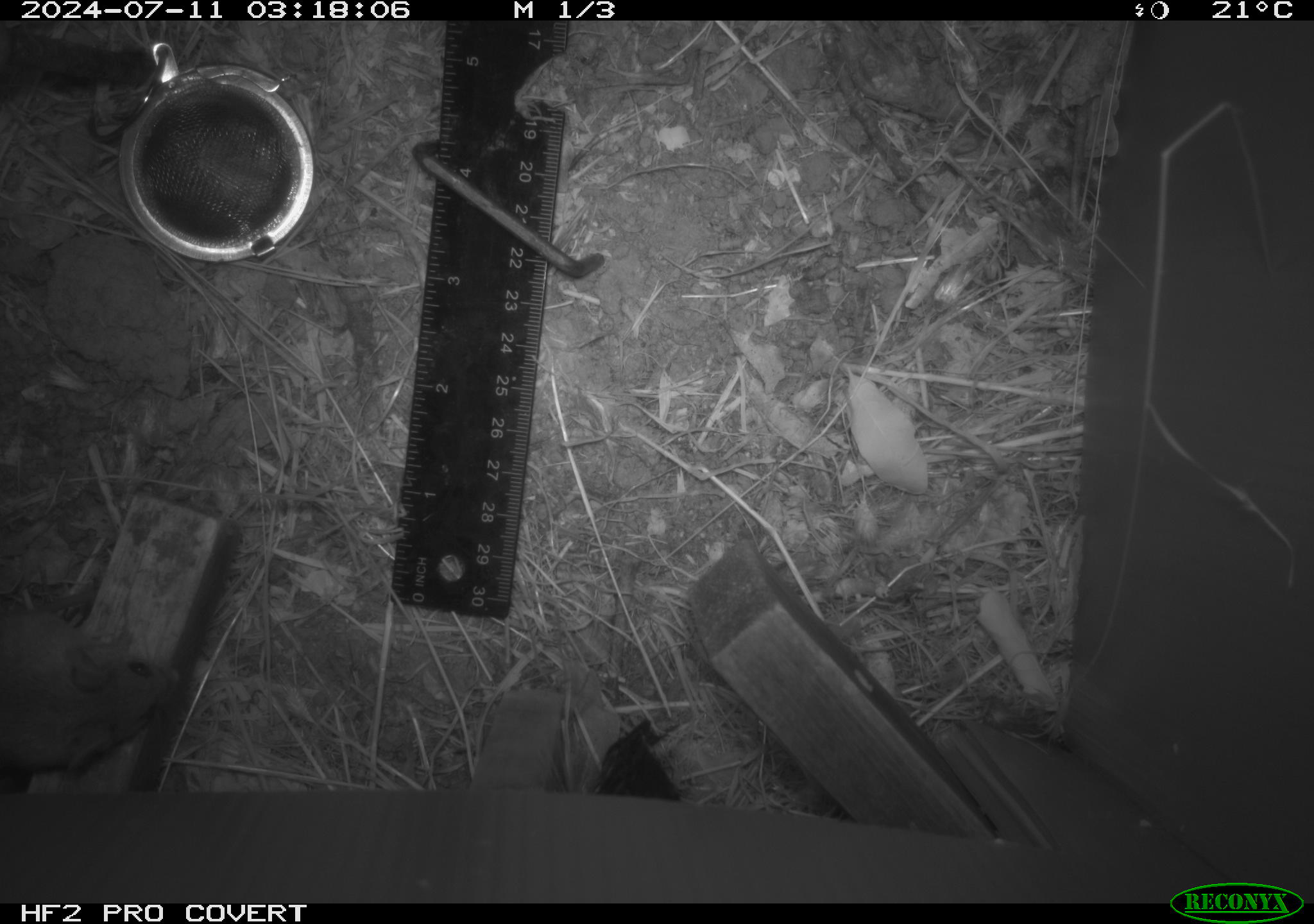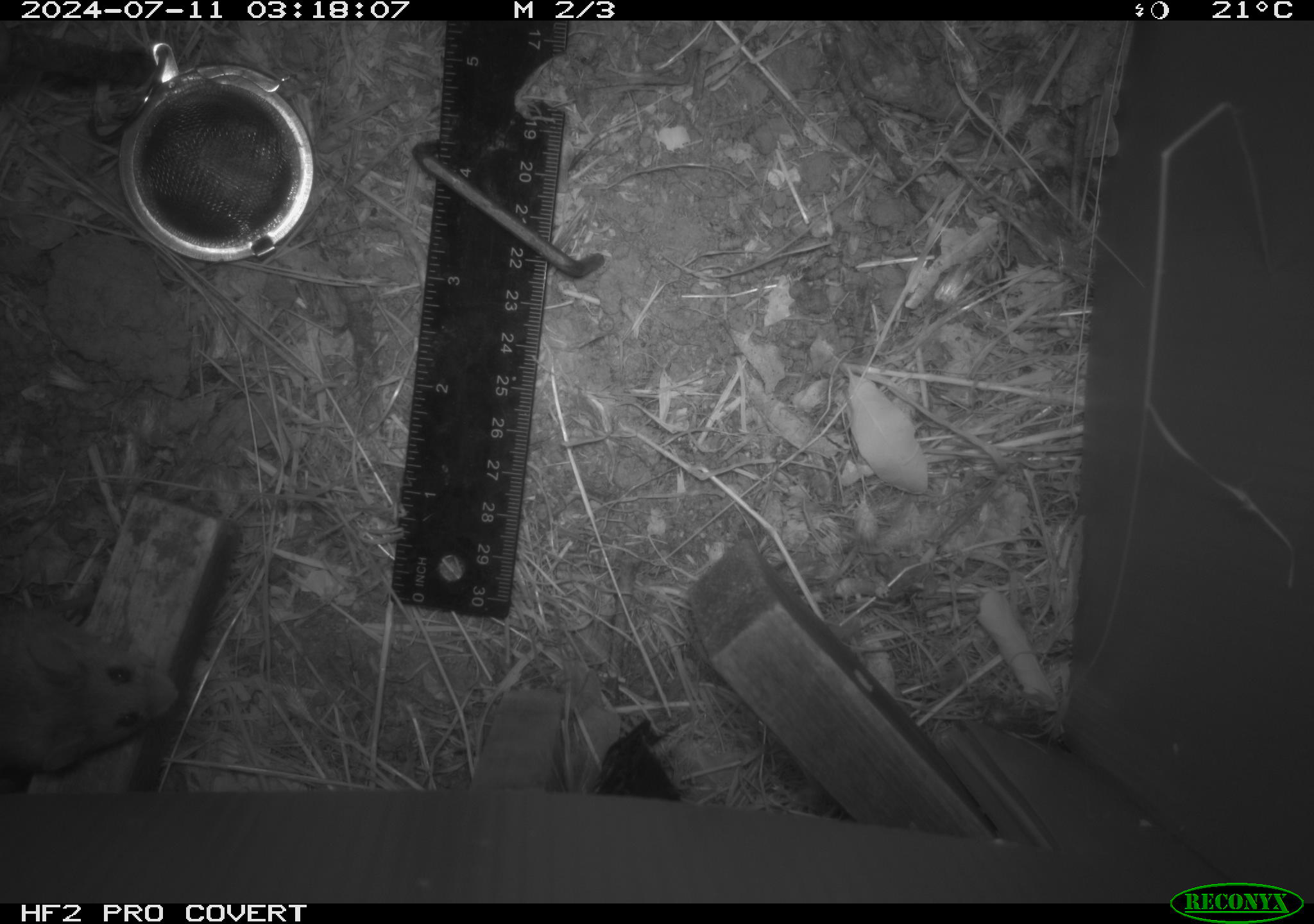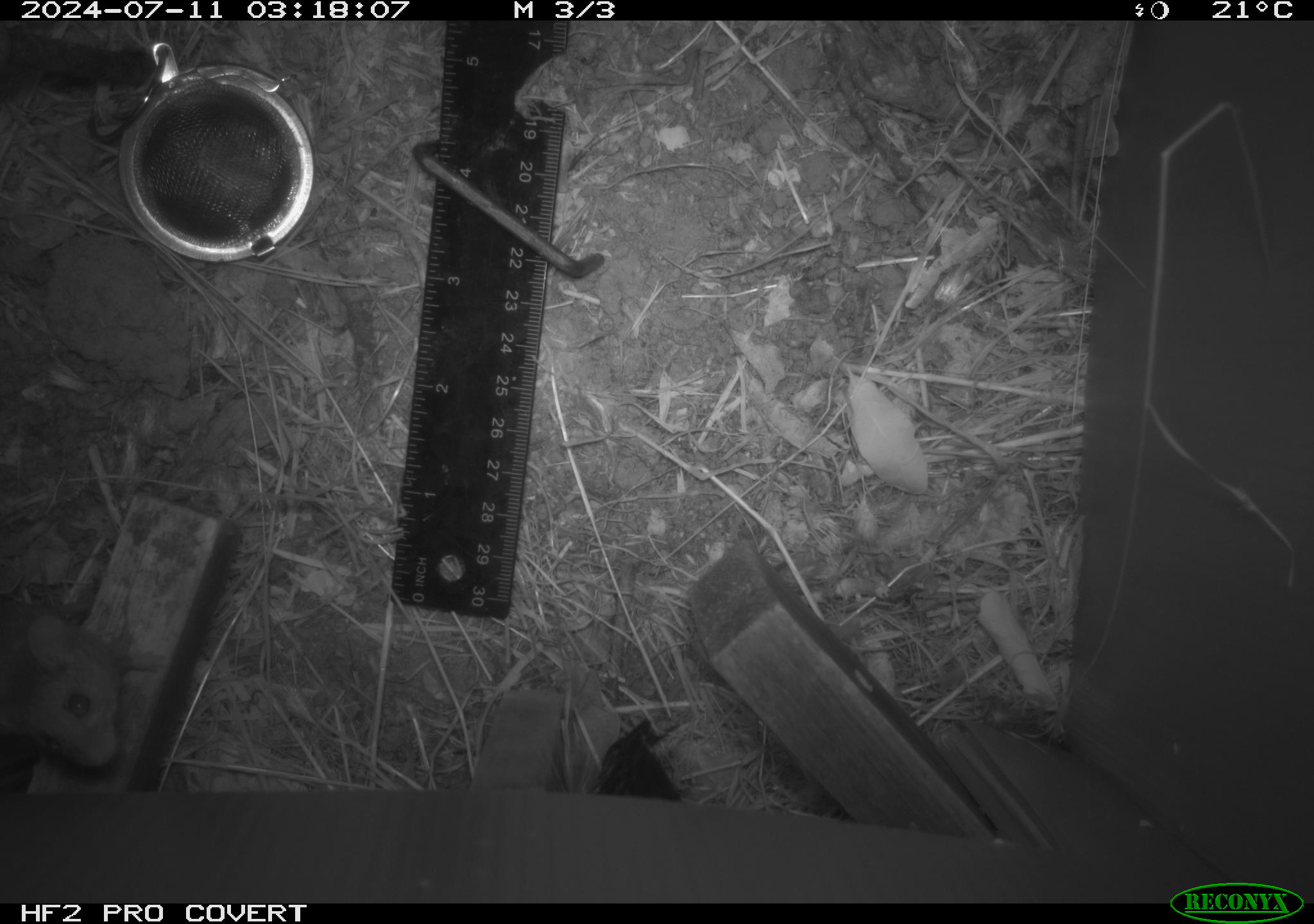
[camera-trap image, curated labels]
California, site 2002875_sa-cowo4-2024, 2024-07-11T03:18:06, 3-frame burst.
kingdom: Animalia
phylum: Chordata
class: Mammalia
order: Rodentia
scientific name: Rodentia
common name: mouse species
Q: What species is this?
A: Mouse species (Rodentia).